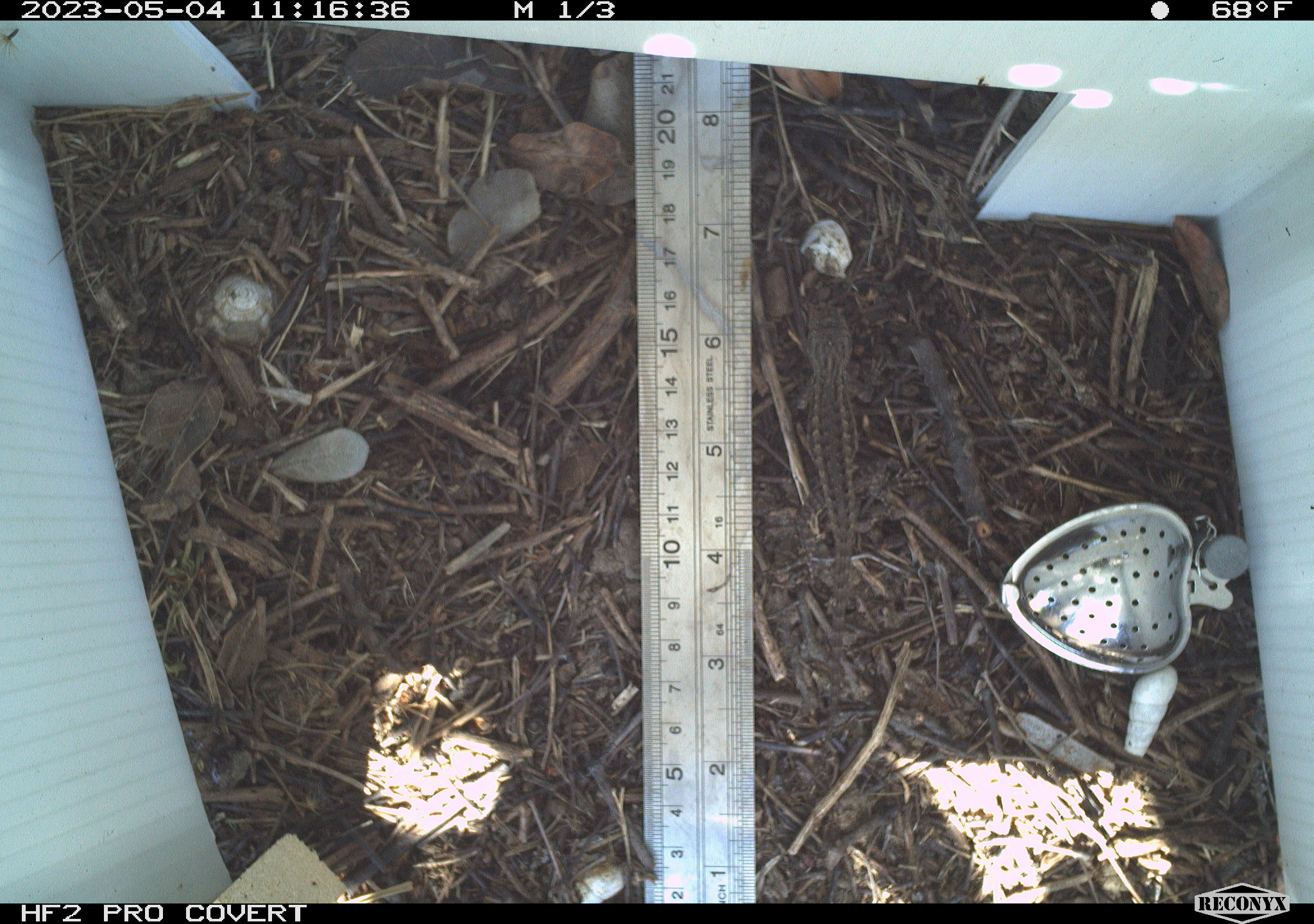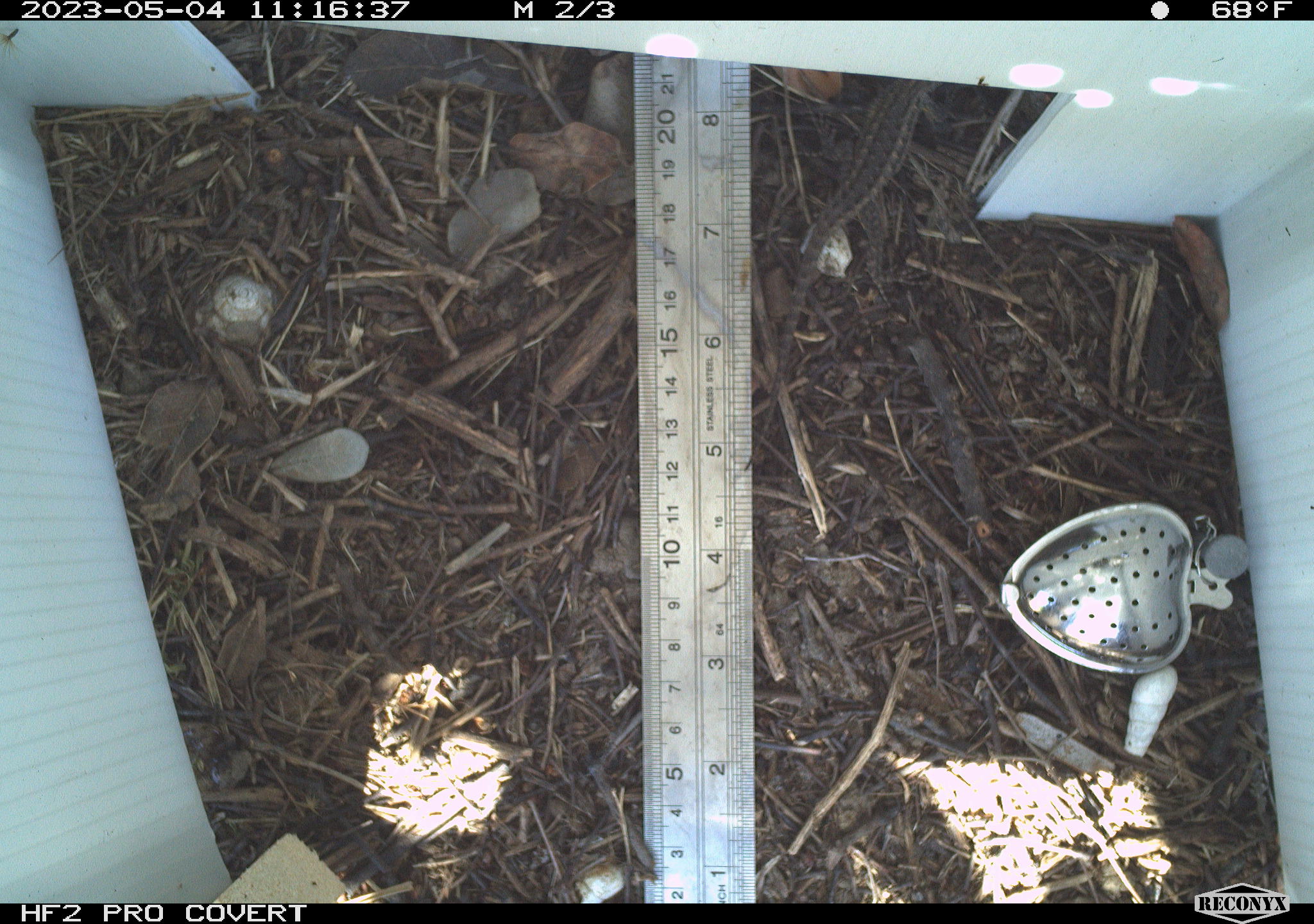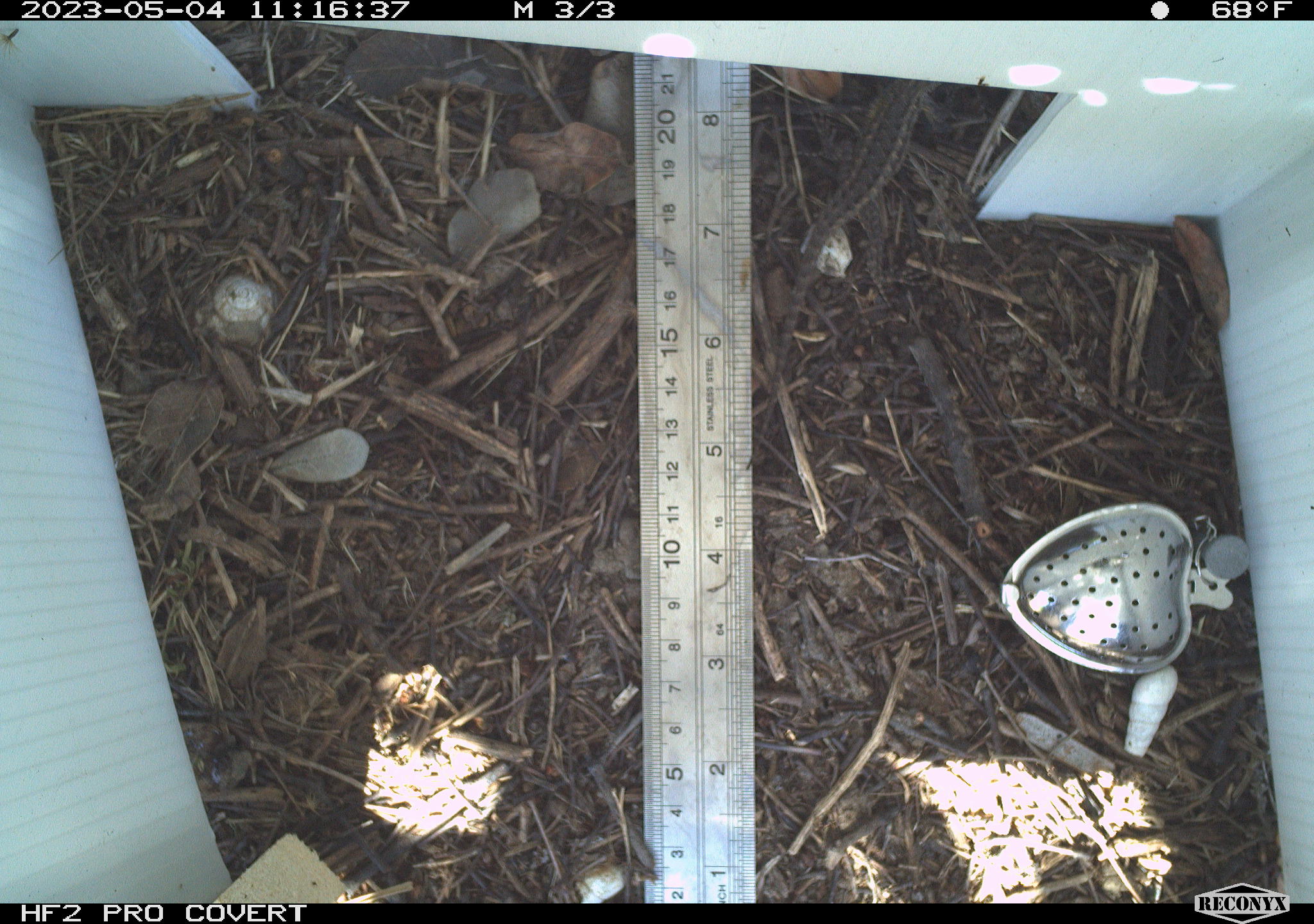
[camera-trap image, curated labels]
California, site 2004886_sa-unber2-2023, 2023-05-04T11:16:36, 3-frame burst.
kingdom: Animalia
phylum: Chordata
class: Reptilia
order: Squamata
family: Phrynosomatidae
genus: Sceloporus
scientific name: Sceloporus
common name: spiny lizards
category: sceloporus species